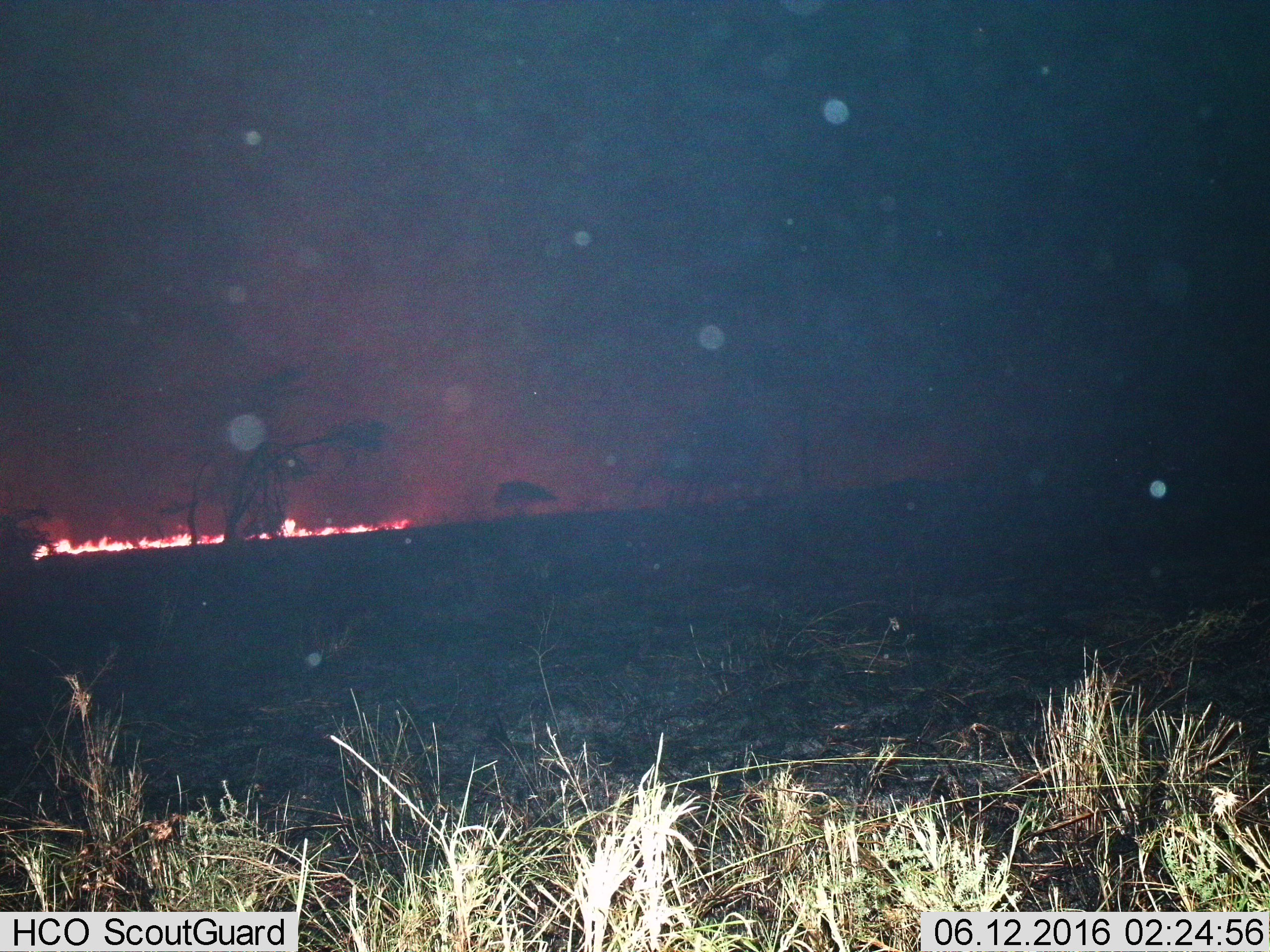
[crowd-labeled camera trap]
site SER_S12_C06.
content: unidentified animal